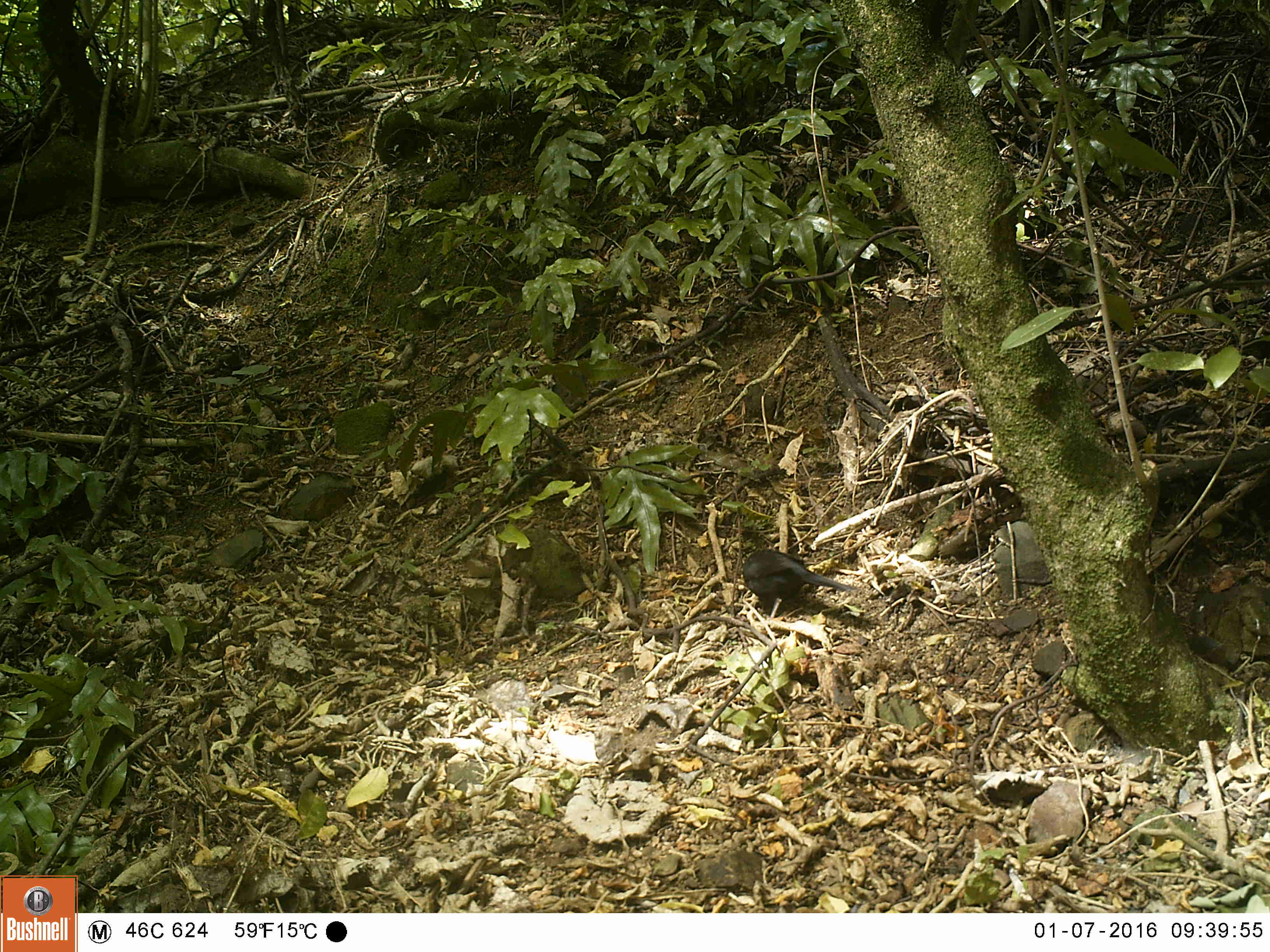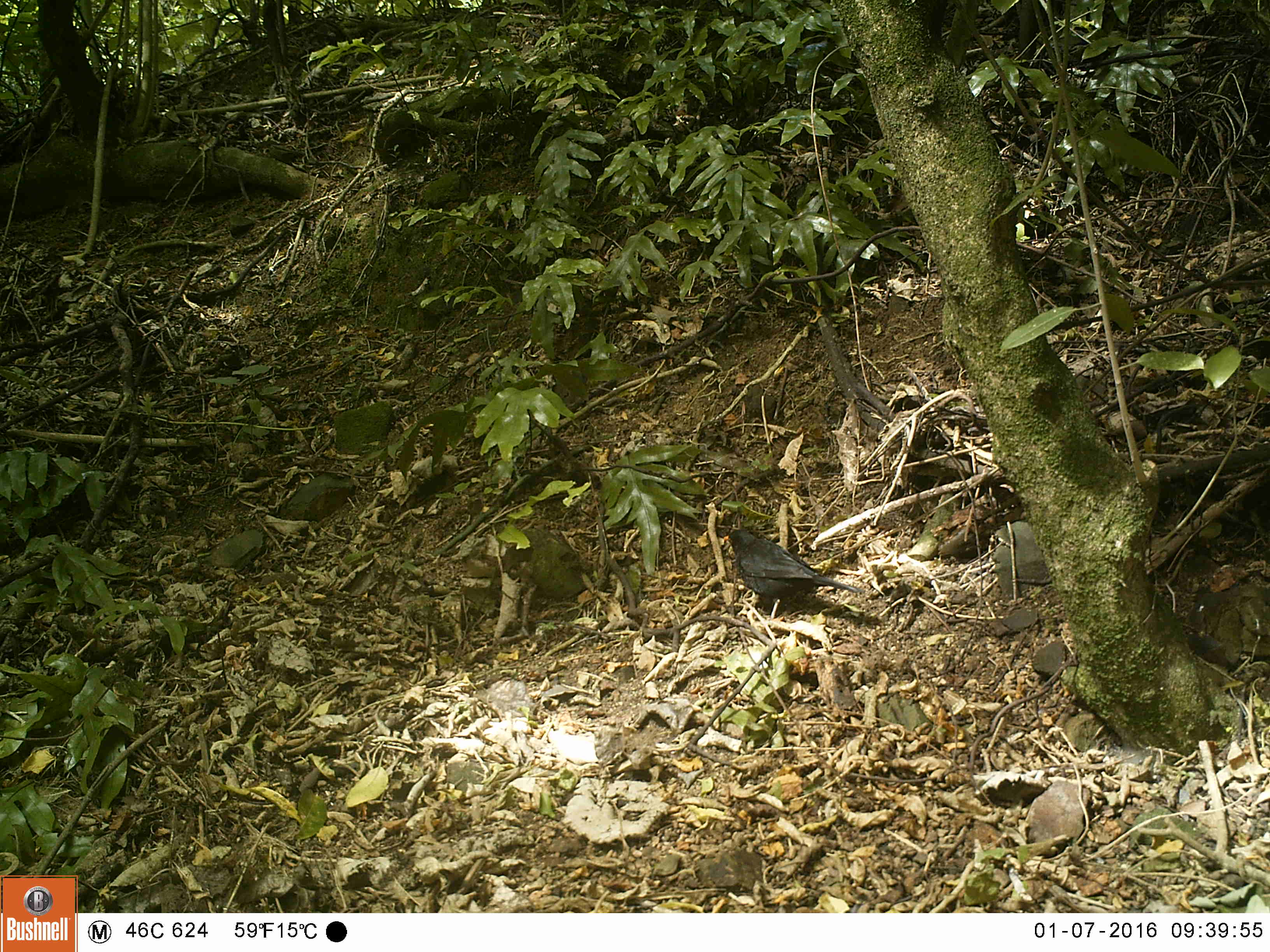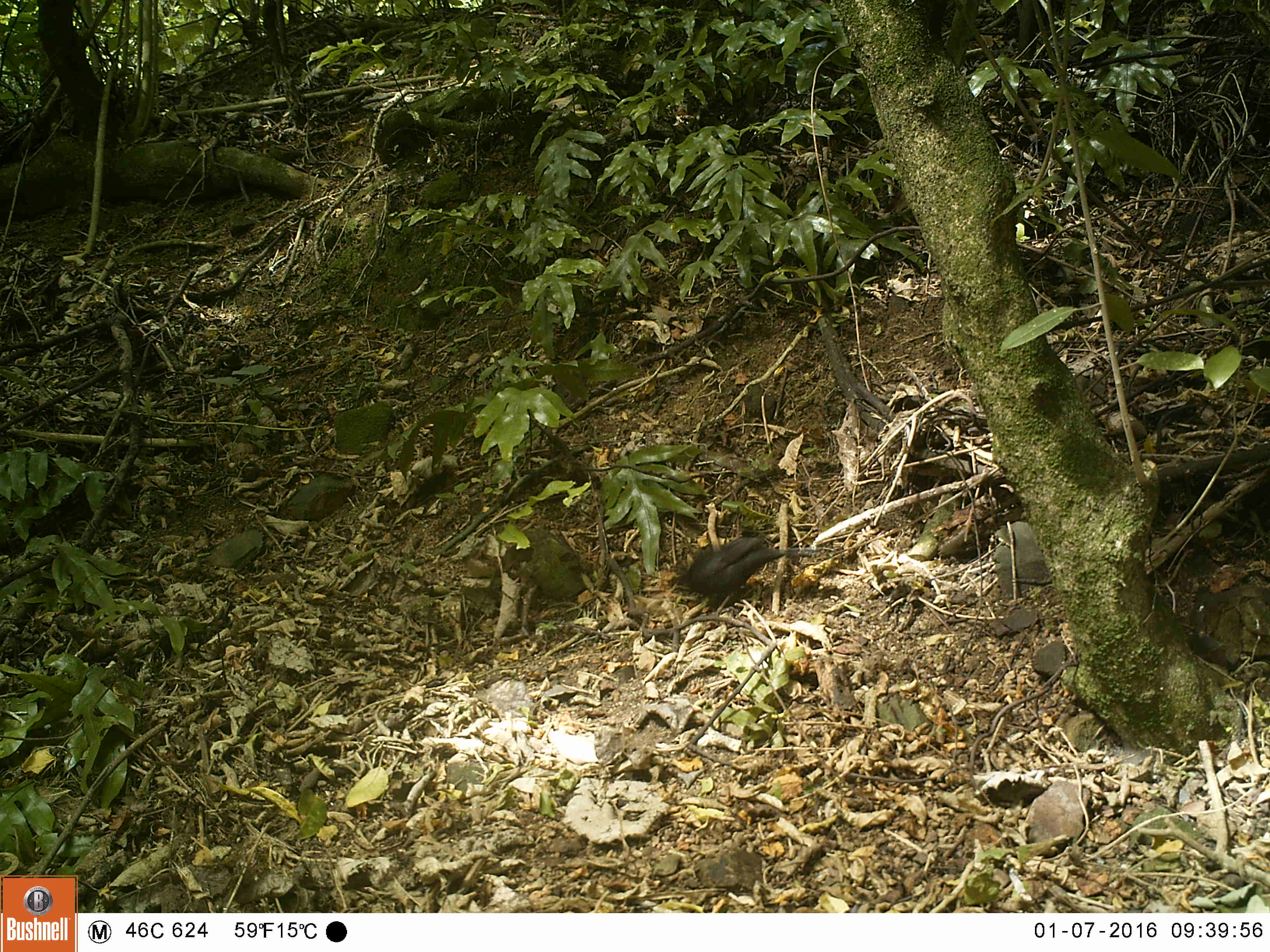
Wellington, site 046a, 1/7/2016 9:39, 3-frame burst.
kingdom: Animalia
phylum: Chordata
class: Aves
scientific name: Aves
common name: bird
Bird (Aves).